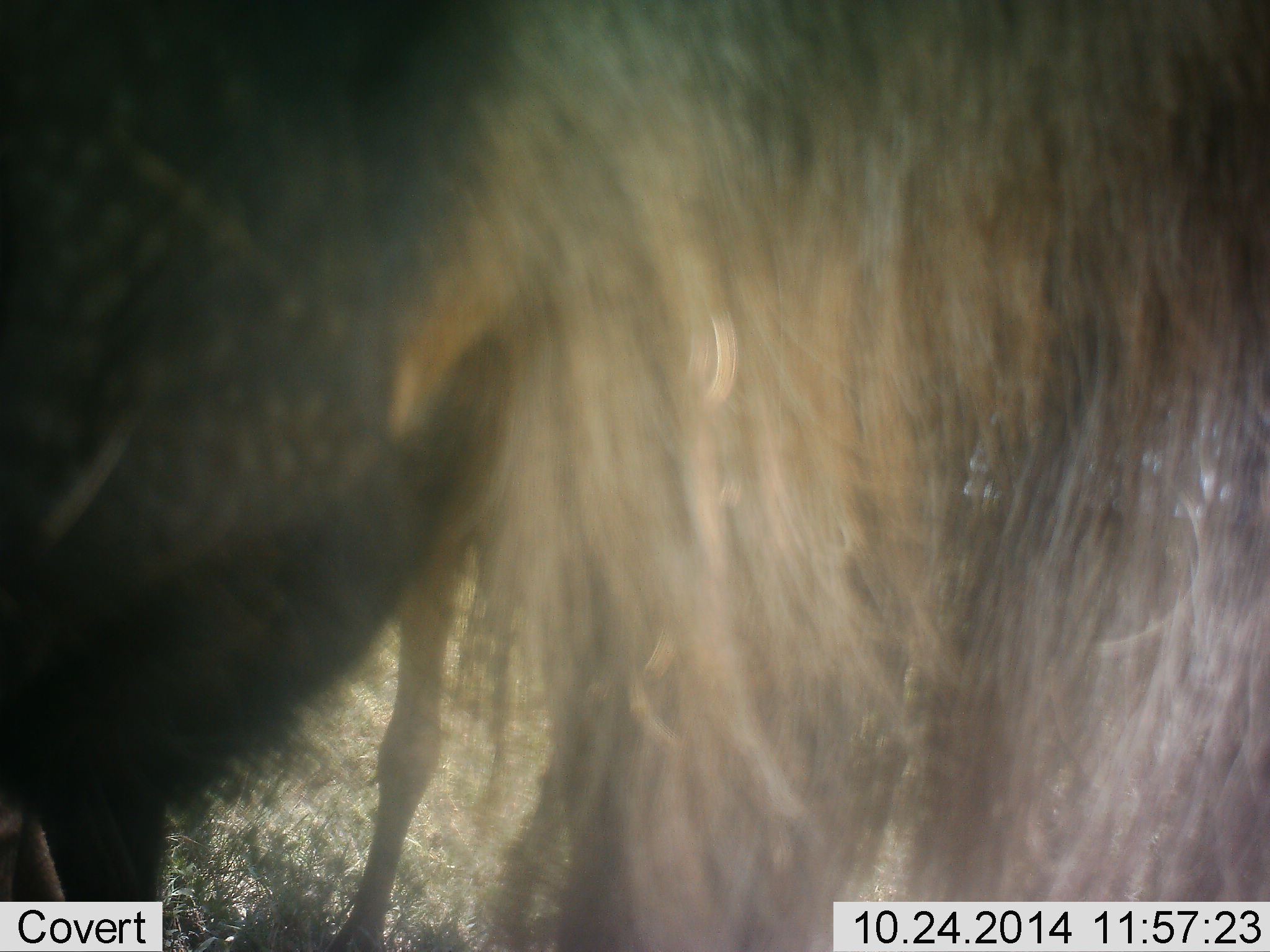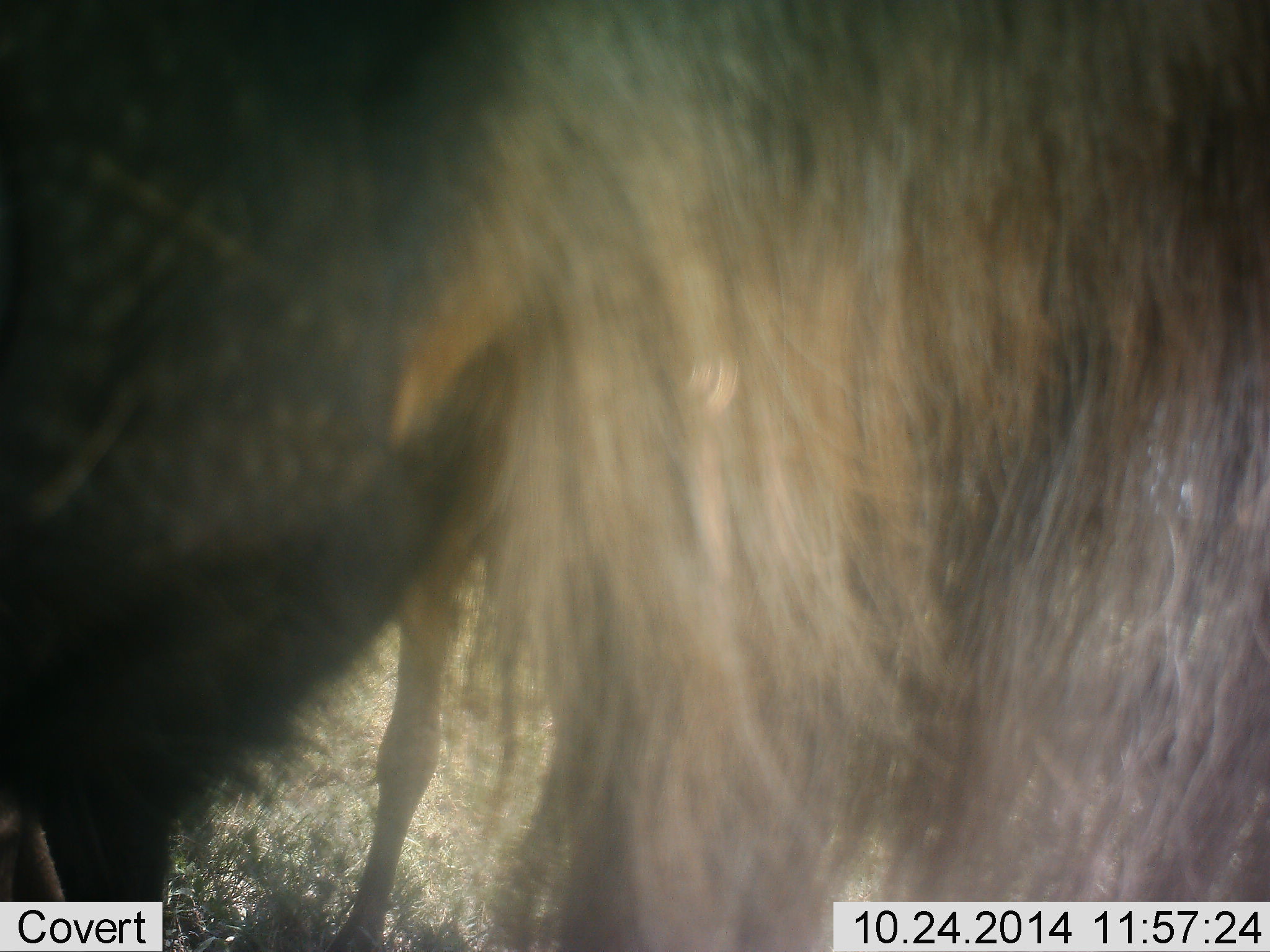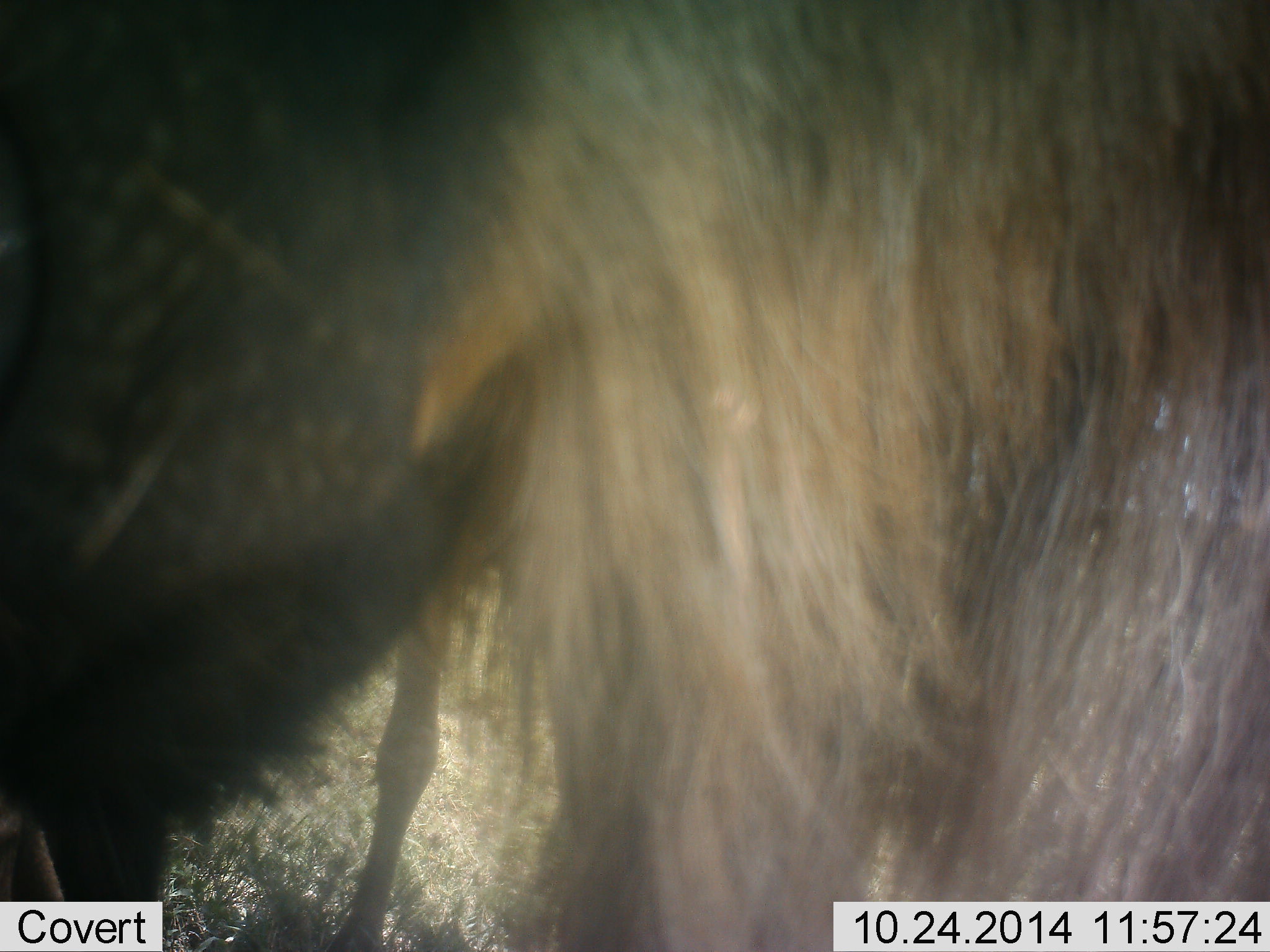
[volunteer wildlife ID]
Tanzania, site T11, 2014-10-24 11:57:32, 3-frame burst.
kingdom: Animalia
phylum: Chordata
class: Mammalia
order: Artiodactyla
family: Bovidae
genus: Connochaetes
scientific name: Connochaetes taurinus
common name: blue wildebeest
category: wildebeest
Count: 2.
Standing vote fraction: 80%.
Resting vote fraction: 0%.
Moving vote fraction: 0%.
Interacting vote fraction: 0%.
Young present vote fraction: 0%.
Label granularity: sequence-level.